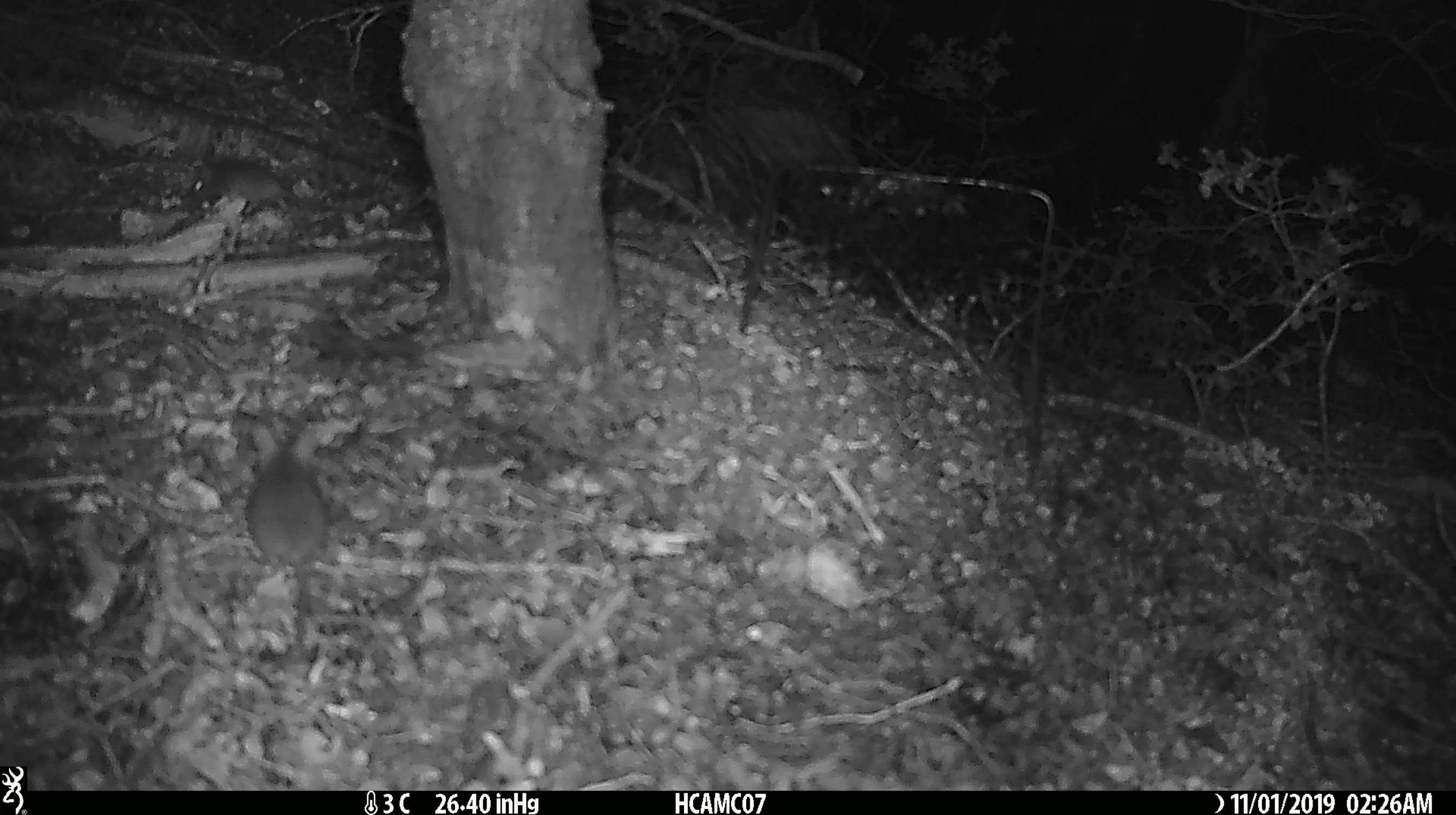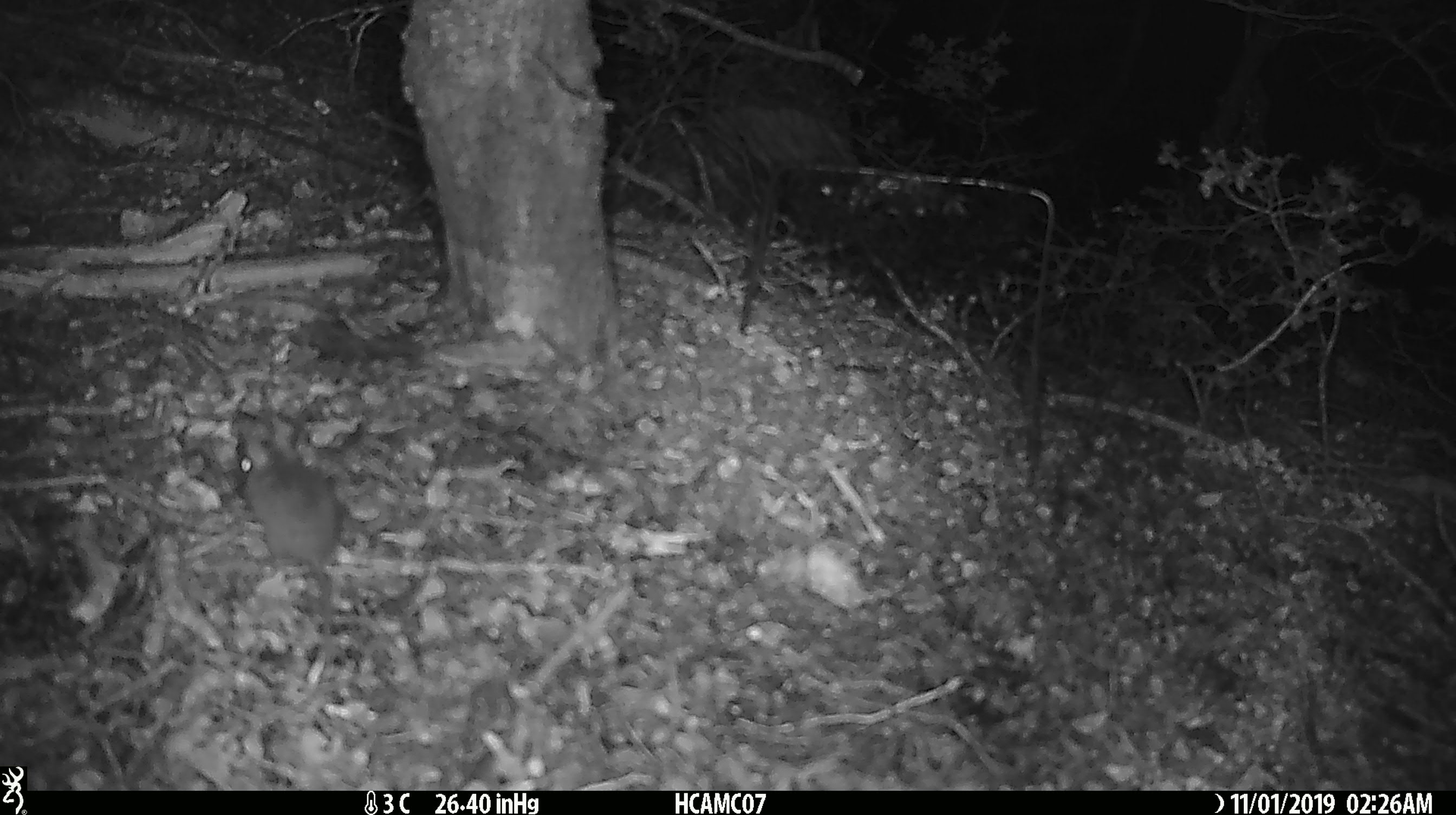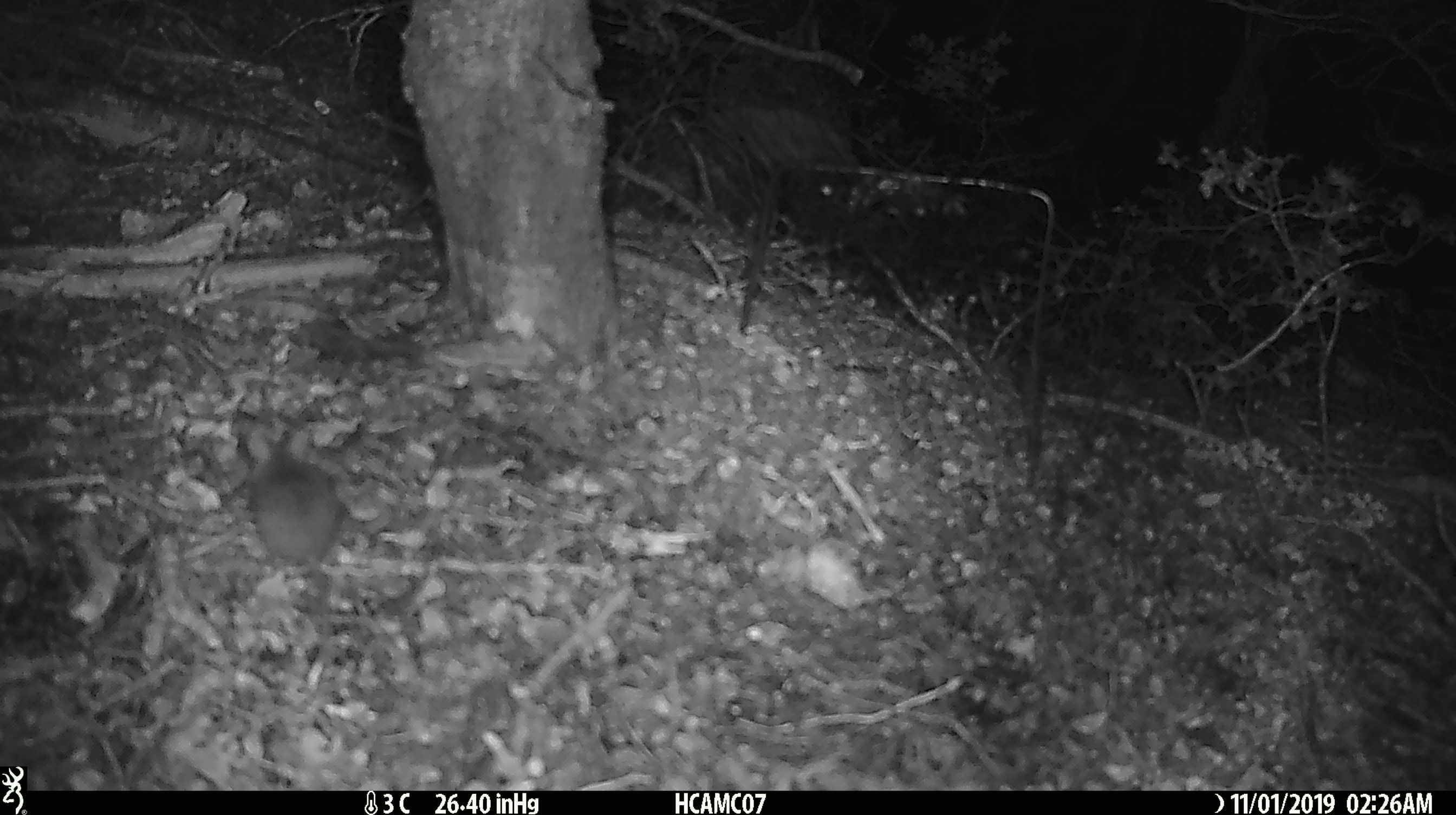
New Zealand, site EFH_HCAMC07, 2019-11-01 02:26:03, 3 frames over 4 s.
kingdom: Animalia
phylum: Chordata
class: Mammalia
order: Rodentia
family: Muridae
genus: Mus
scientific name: Mus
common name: mouse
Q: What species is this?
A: Mouse (Mus).